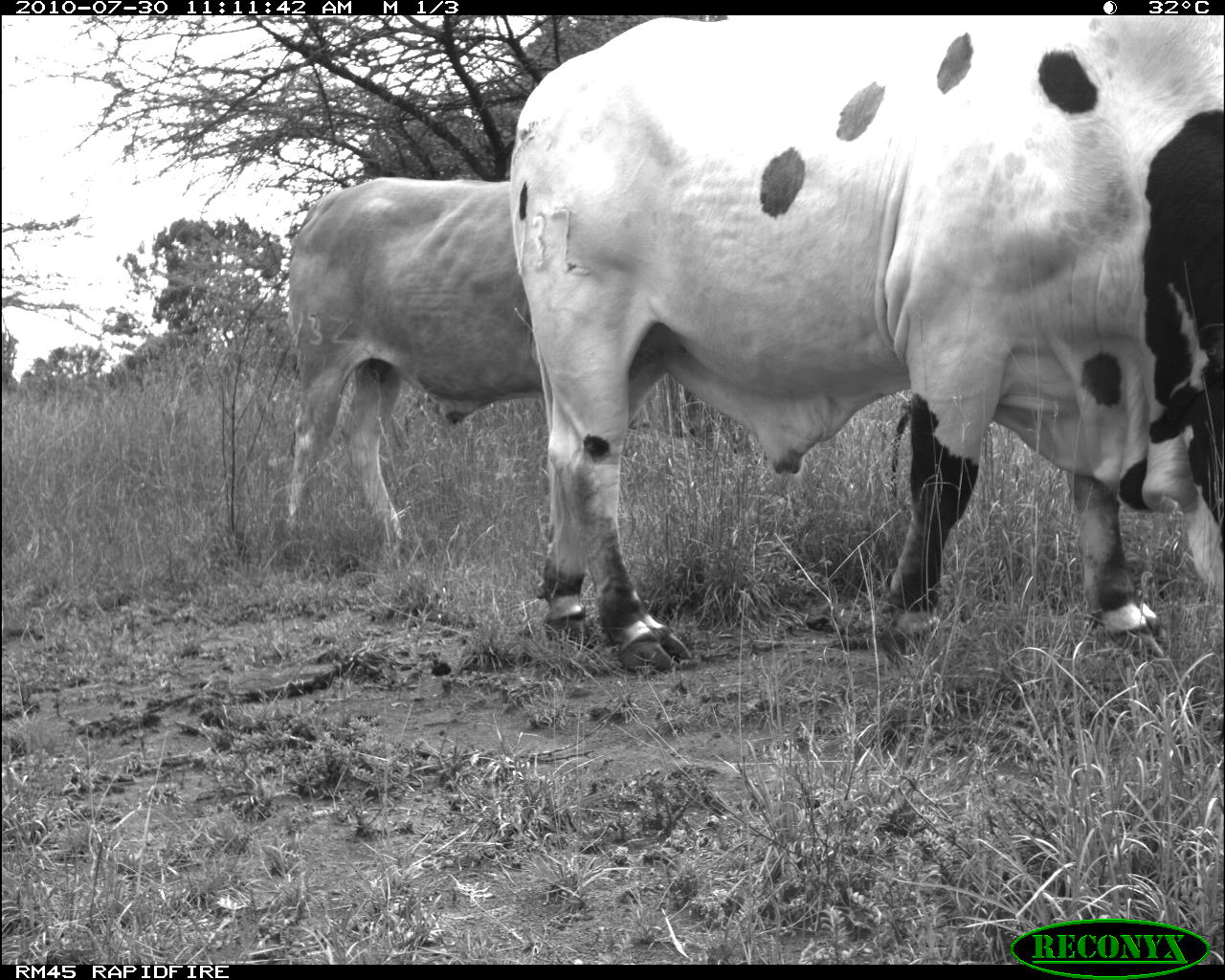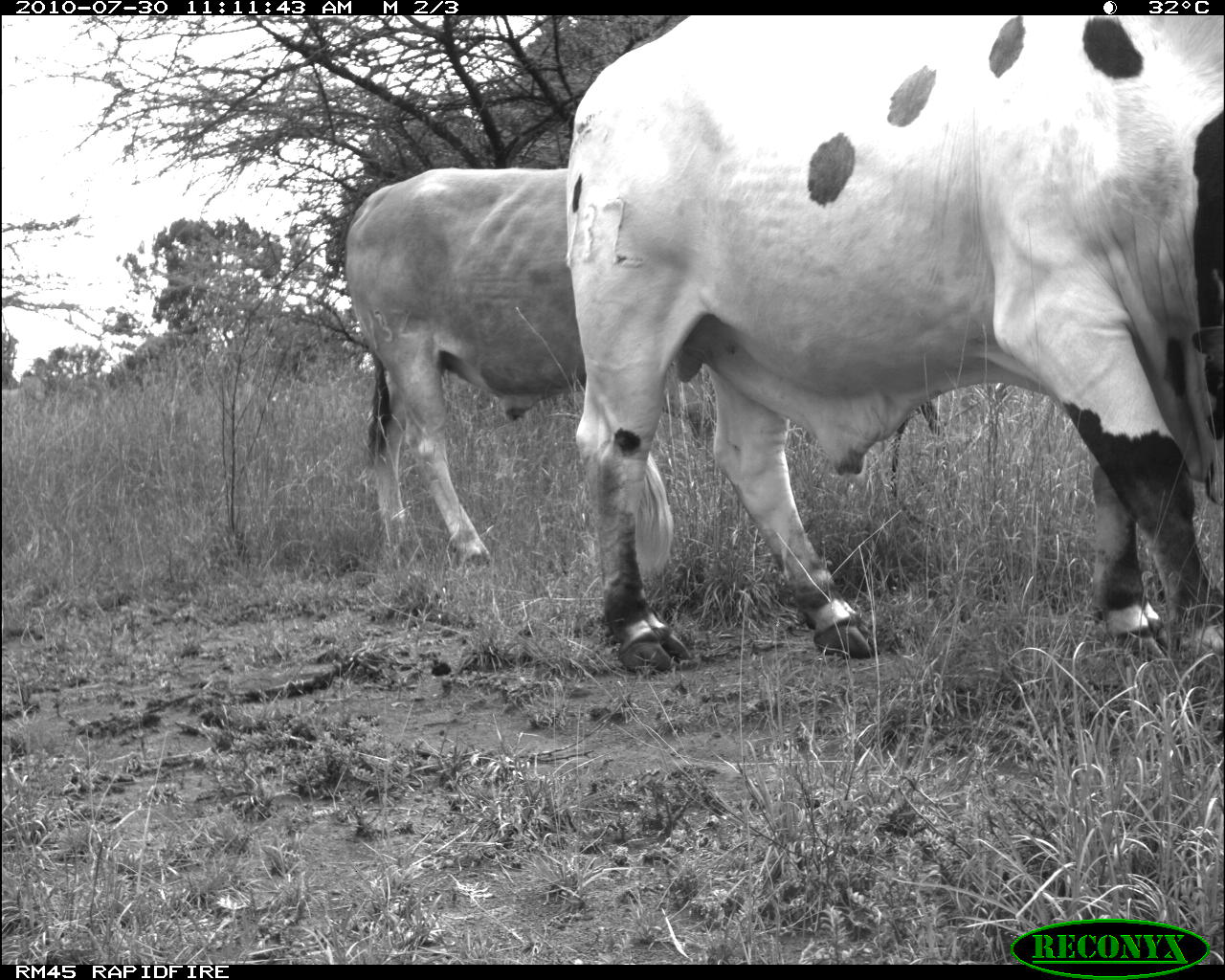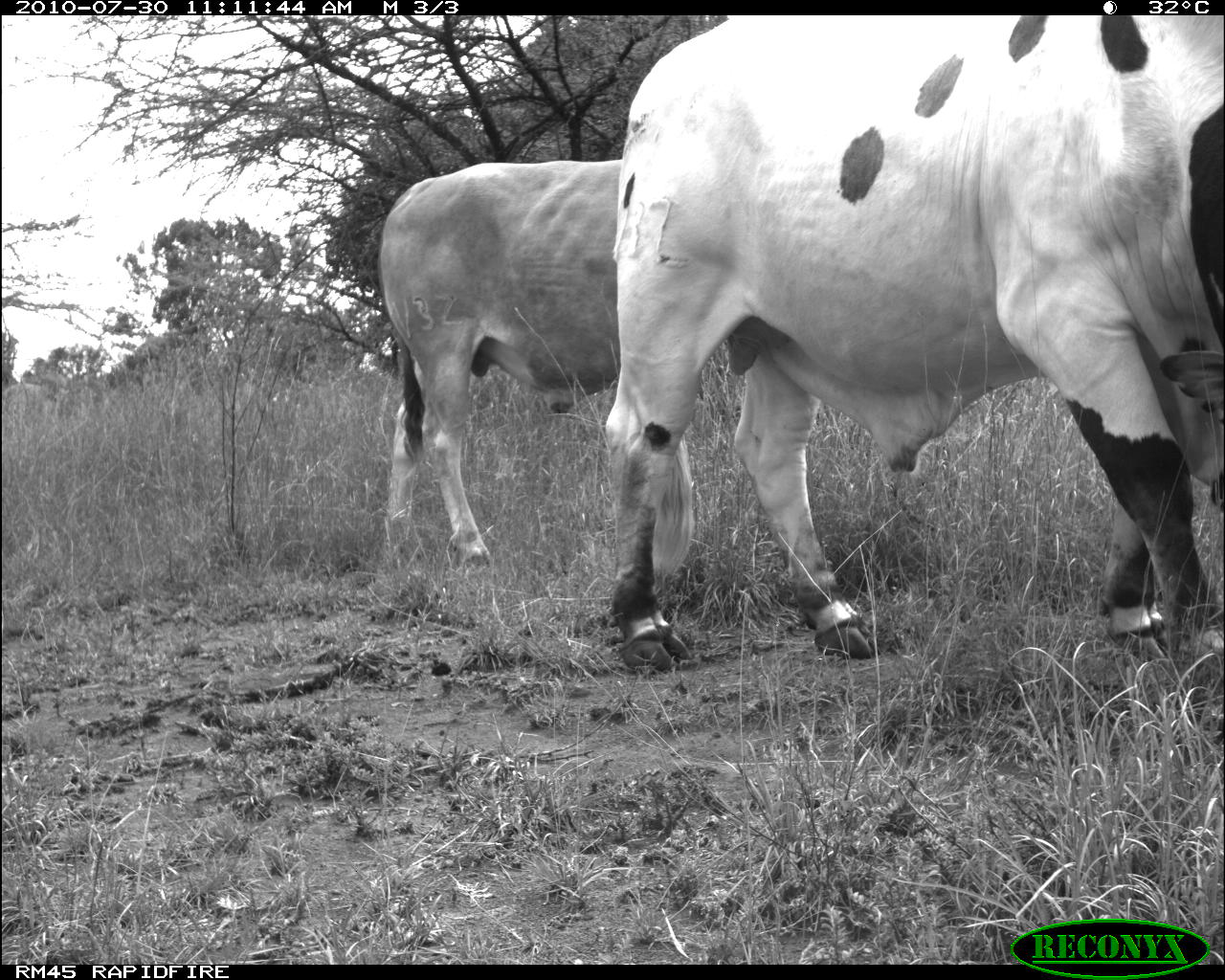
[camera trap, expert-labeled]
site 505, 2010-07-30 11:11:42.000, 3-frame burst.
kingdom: Animalia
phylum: Chordata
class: Mammalia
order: Artiodactyla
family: Bovidae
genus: Bos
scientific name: Bos taurus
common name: domestic cattle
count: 2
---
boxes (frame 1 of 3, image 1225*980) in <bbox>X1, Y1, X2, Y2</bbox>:
bos taurus: <bbox>507, 15, 1225, 675</bbox>; <bbox>282, 176, 541, 553</bbox>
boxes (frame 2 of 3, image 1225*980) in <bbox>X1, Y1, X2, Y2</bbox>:
bos taurus: <bbox>563, 15, 1225, 675</bbox>; <bbox>342, 162, 582, 561</bbox>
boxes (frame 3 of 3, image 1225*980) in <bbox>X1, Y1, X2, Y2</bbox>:
bos taurus: <bbox>601, 15, 1225, 675</bbox>; <bbox>375, 158, 620, 561</bbox>